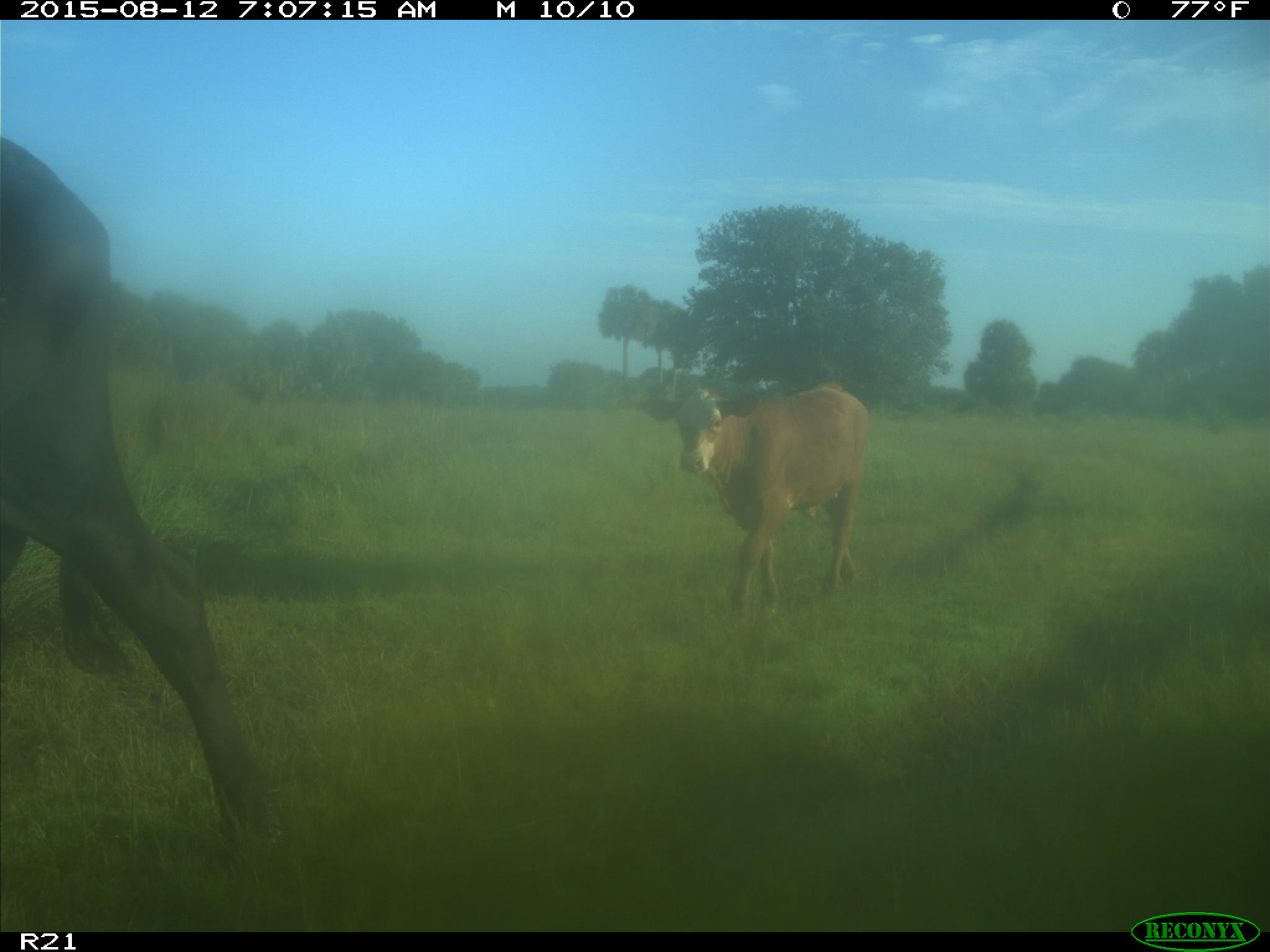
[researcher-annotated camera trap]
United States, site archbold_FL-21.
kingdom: Animalia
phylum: Chordata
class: Mammalia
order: Artiodactyla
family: Bovidae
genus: Bos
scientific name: Bos taurus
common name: domestic cow